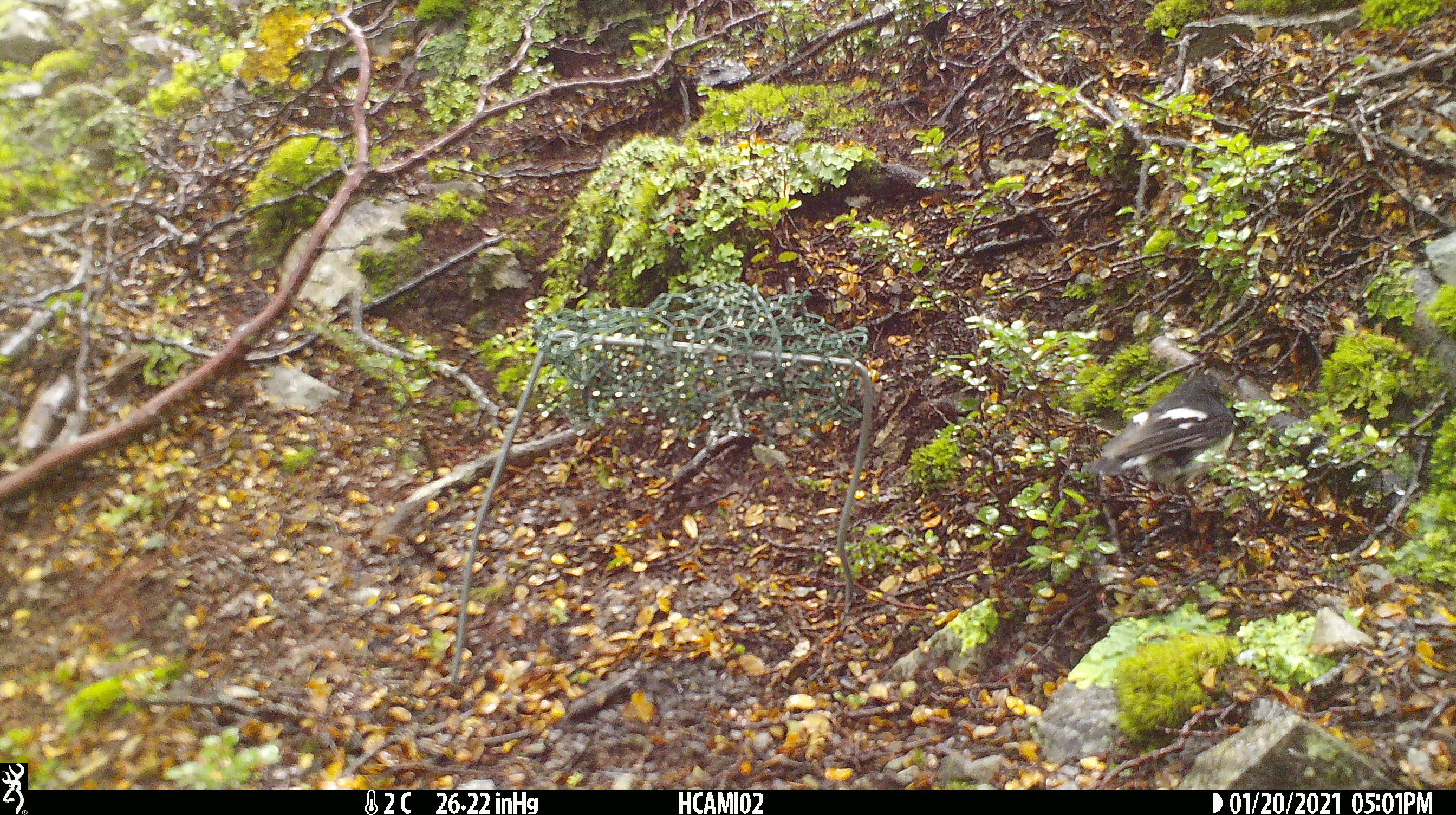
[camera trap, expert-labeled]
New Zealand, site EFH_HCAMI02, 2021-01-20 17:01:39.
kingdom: Animalia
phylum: Chordata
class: Aves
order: Passeriformes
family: Petroicidae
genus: Petroica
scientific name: Petroica macrocephala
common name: tomtit